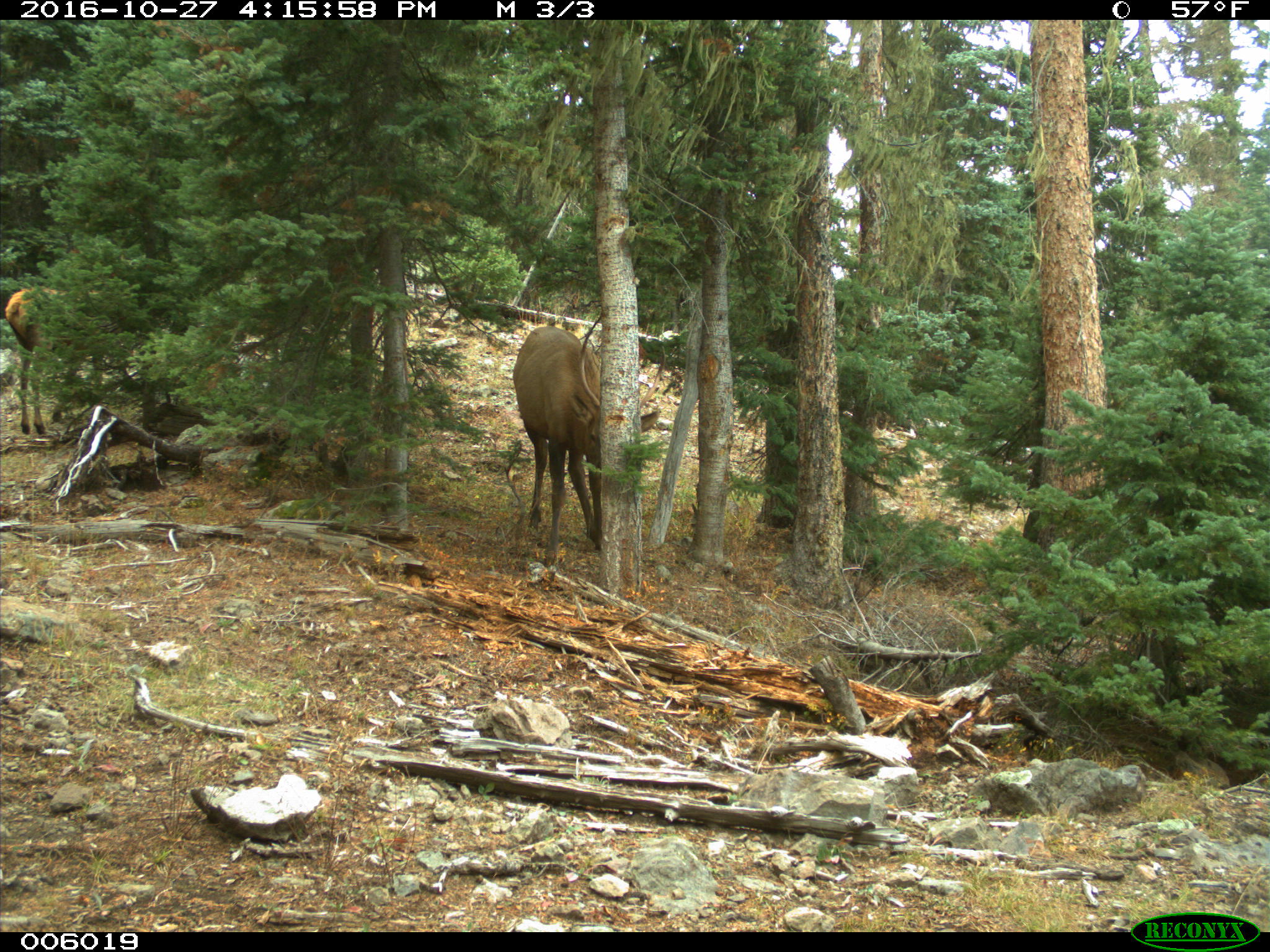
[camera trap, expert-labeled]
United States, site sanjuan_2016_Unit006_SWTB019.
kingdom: Animalia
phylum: Chordata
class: Mammalia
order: Artiodactyla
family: Cervidae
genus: Cervus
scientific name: Cervus elaphus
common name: red deer